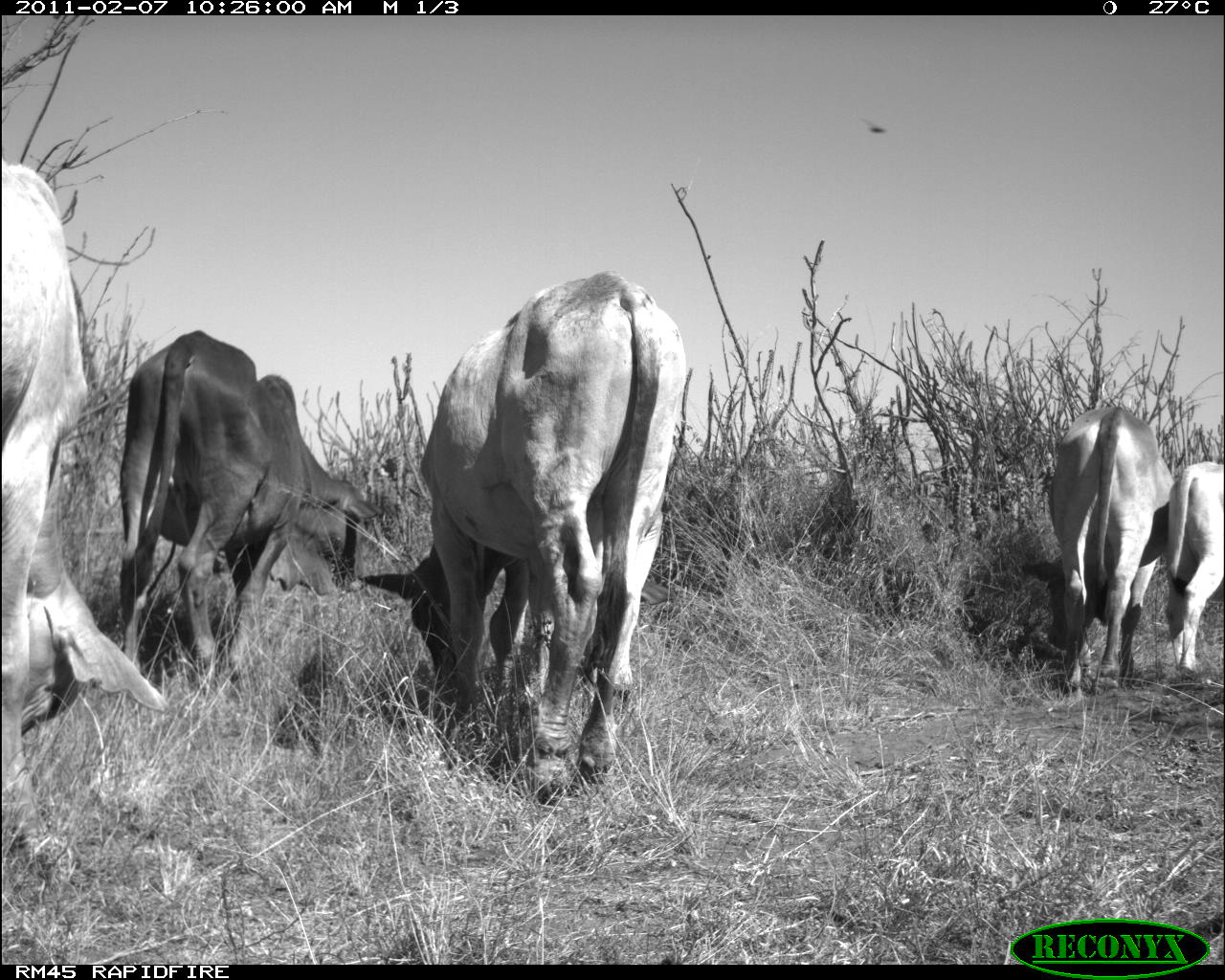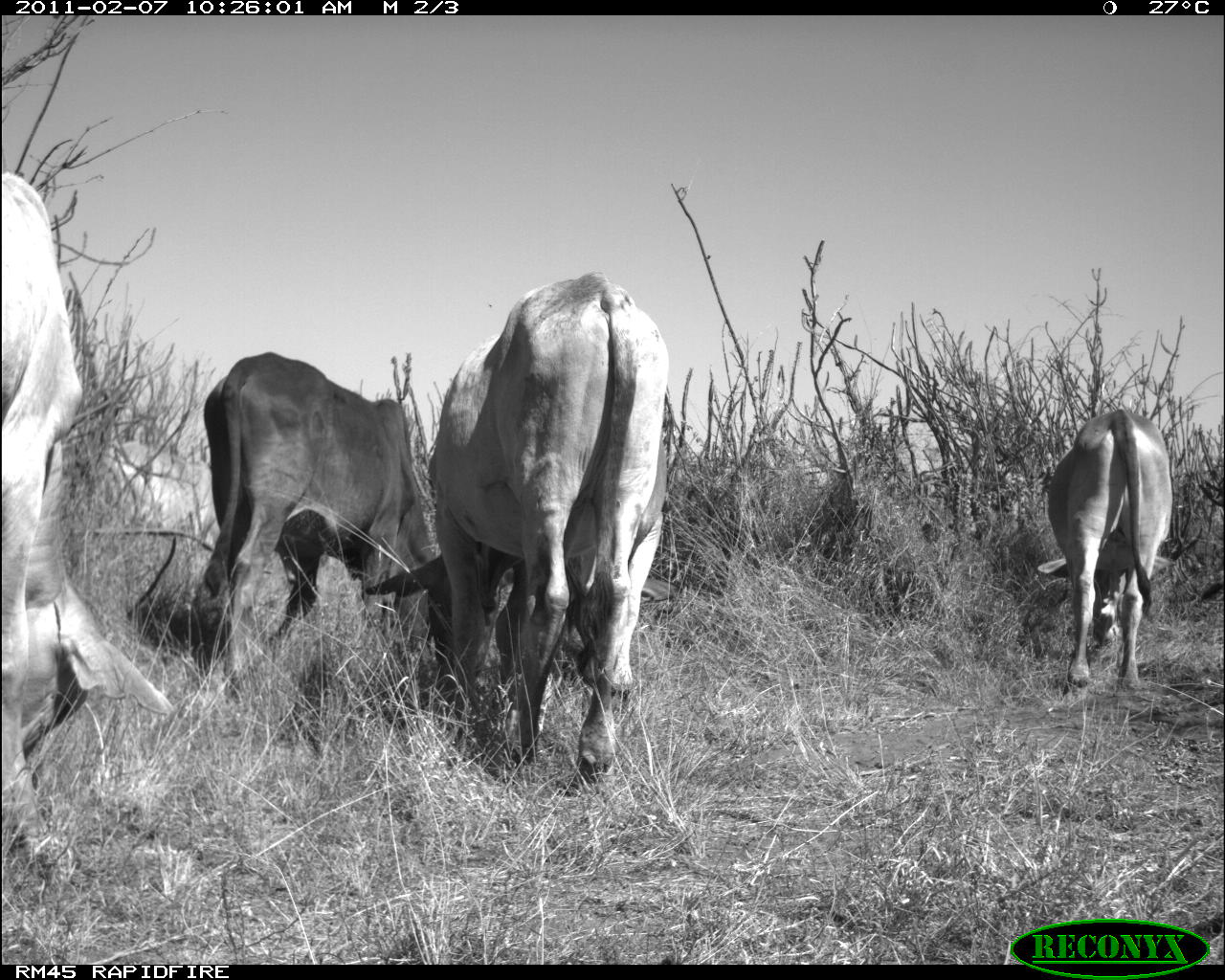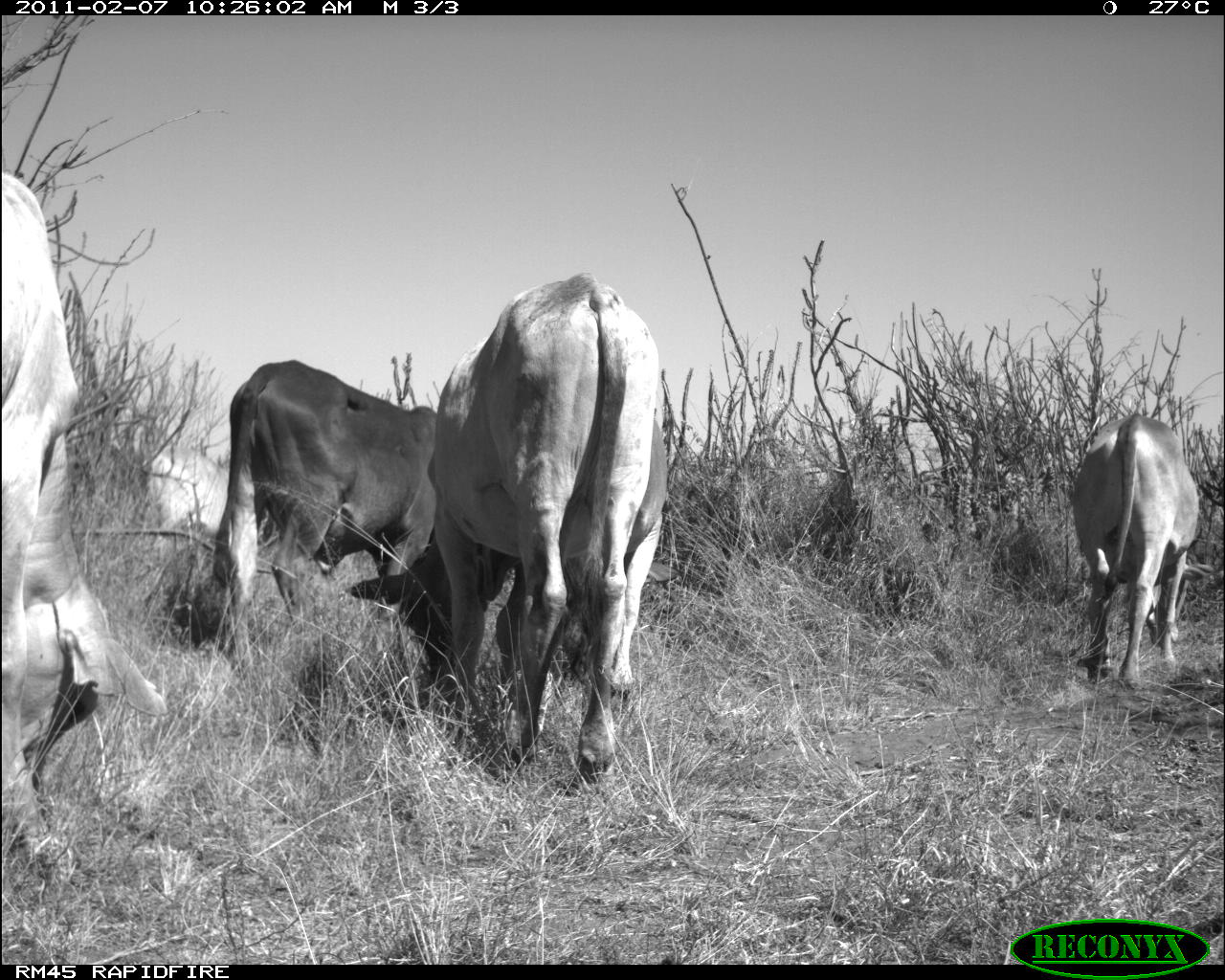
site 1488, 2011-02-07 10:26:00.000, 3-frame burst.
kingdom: Animalia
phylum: Chordata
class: Mammalia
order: Artiodactyla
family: Bovidae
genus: Bos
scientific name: Bos taurus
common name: domestic cattle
Bos taurus (domestic cattle), count 5.